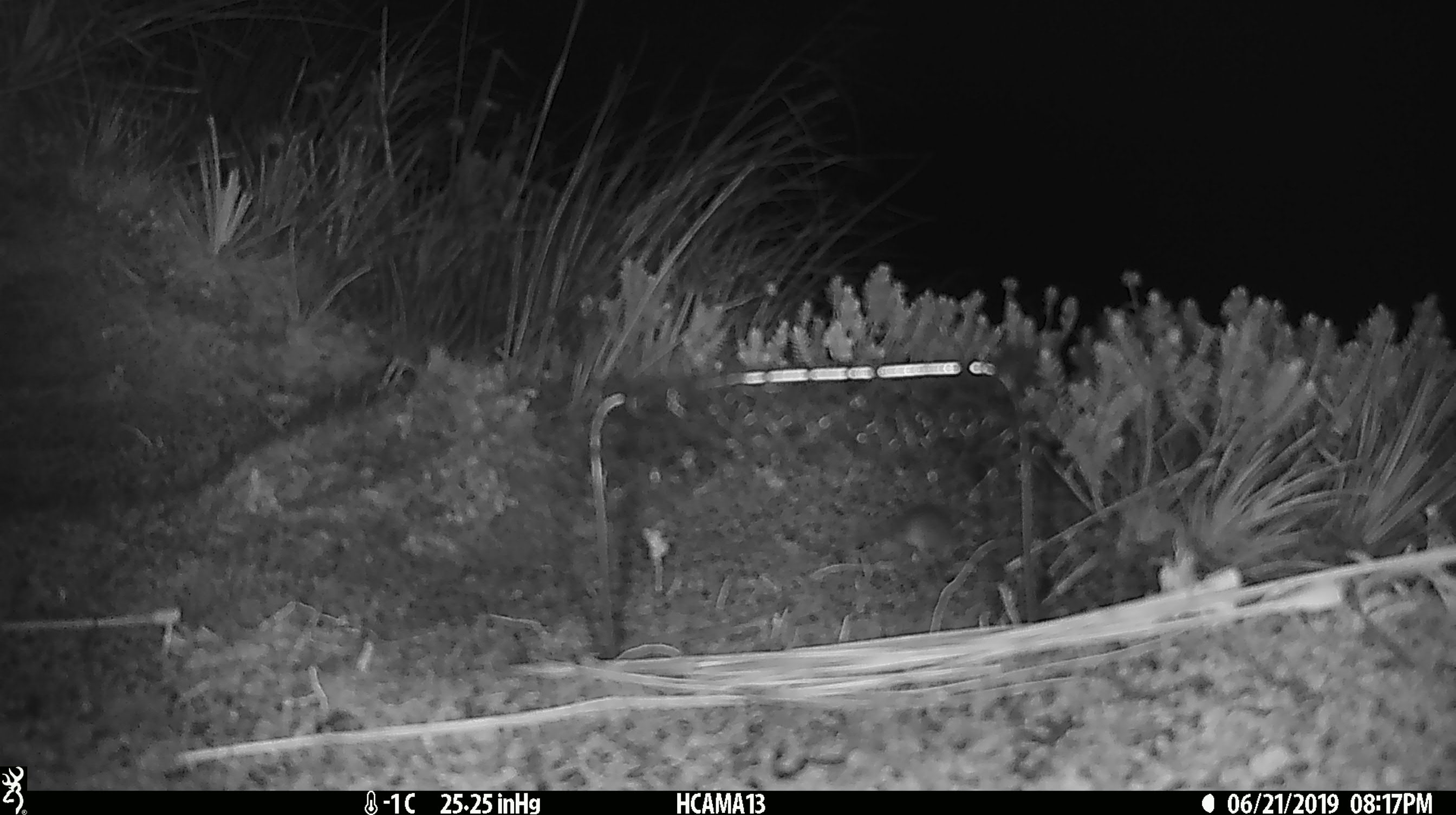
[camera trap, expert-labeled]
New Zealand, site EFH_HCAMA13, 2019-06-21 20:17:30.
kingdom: Animalia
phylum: Chordata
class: Mammalia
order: Rodentia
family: Muridae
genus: Mus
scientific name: Mus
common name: mouse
Mouse (Mus).